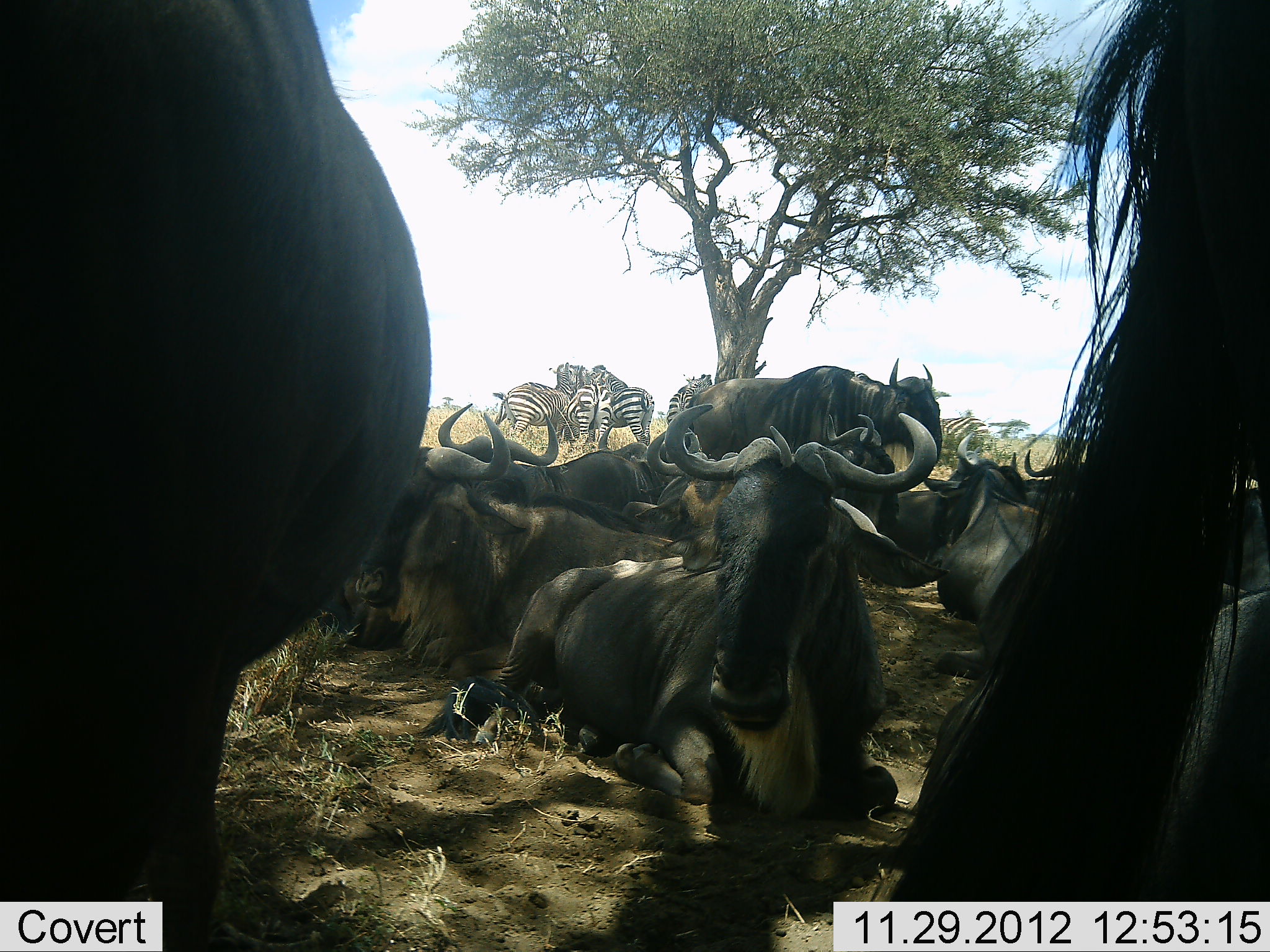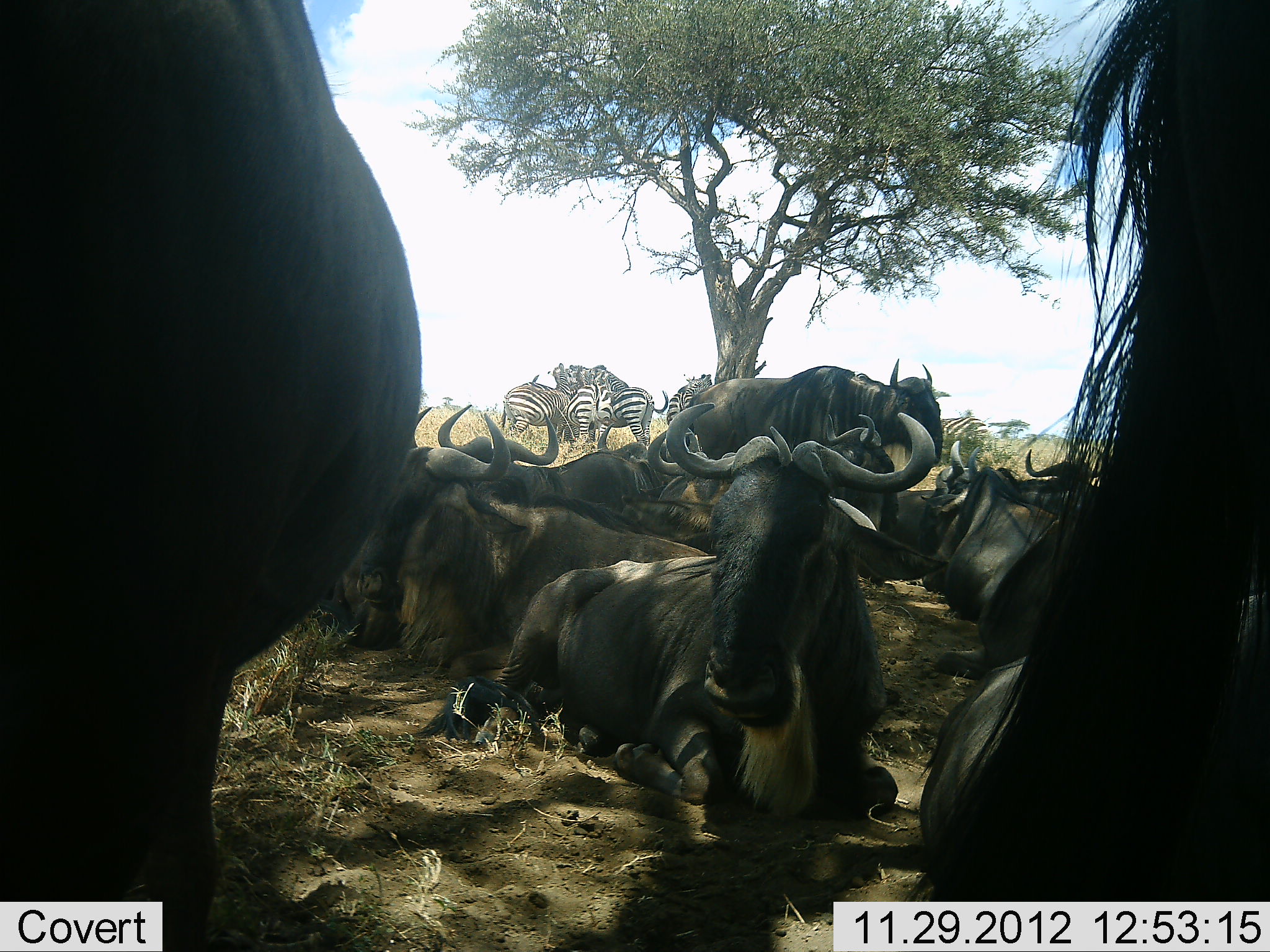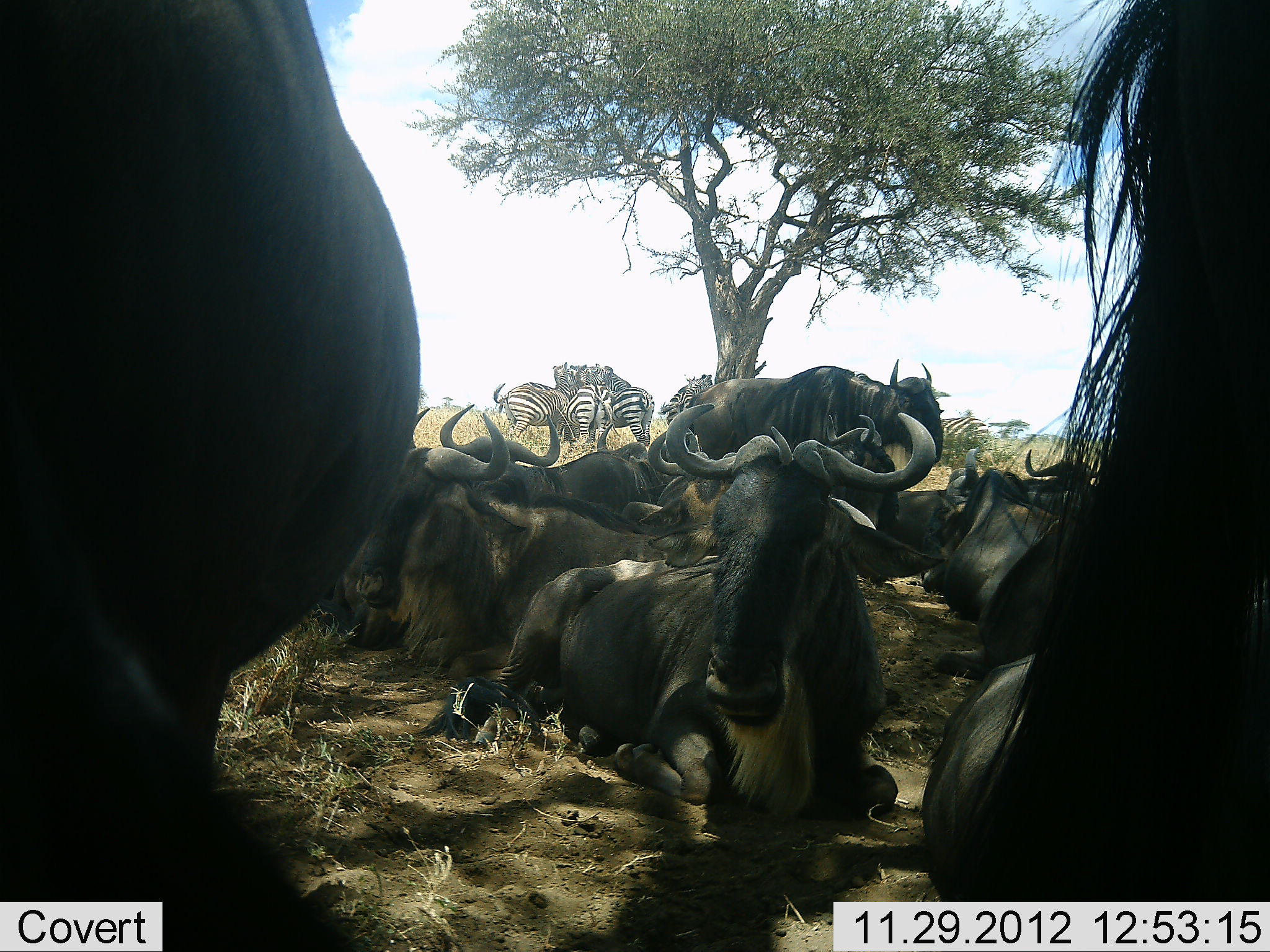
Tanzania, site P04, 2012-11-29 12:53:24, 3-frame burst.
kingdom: Animalia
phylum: Chordata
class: Mammalia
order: Artiodactyla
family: Bovidae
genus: Connochaetes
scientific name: Connochaetes taurinus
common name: blue wildebeest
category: wildebeest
Wildebeest (blue wildebeest) (Connochaetes taurinus), count 11-50. Behavior (volunteer vote fractions): standing 67%, resting 100%, moving 0%, interacting 8%. Young present (vote fraction): 0%. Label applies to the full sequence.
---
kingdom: Animalia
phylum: Chordata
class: Mammalia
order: Perissodactyla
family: Equidae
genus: Equus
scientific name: Equus quagga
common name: plains zebra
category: zebra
Zebra (plains zebra) (Equus quagga), count 6. Behavior (volunteer vote fractions): standing 90%, resting 10%, moving 0%, interacting 20%. Young present (vote fraction): 0%. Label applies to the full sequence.